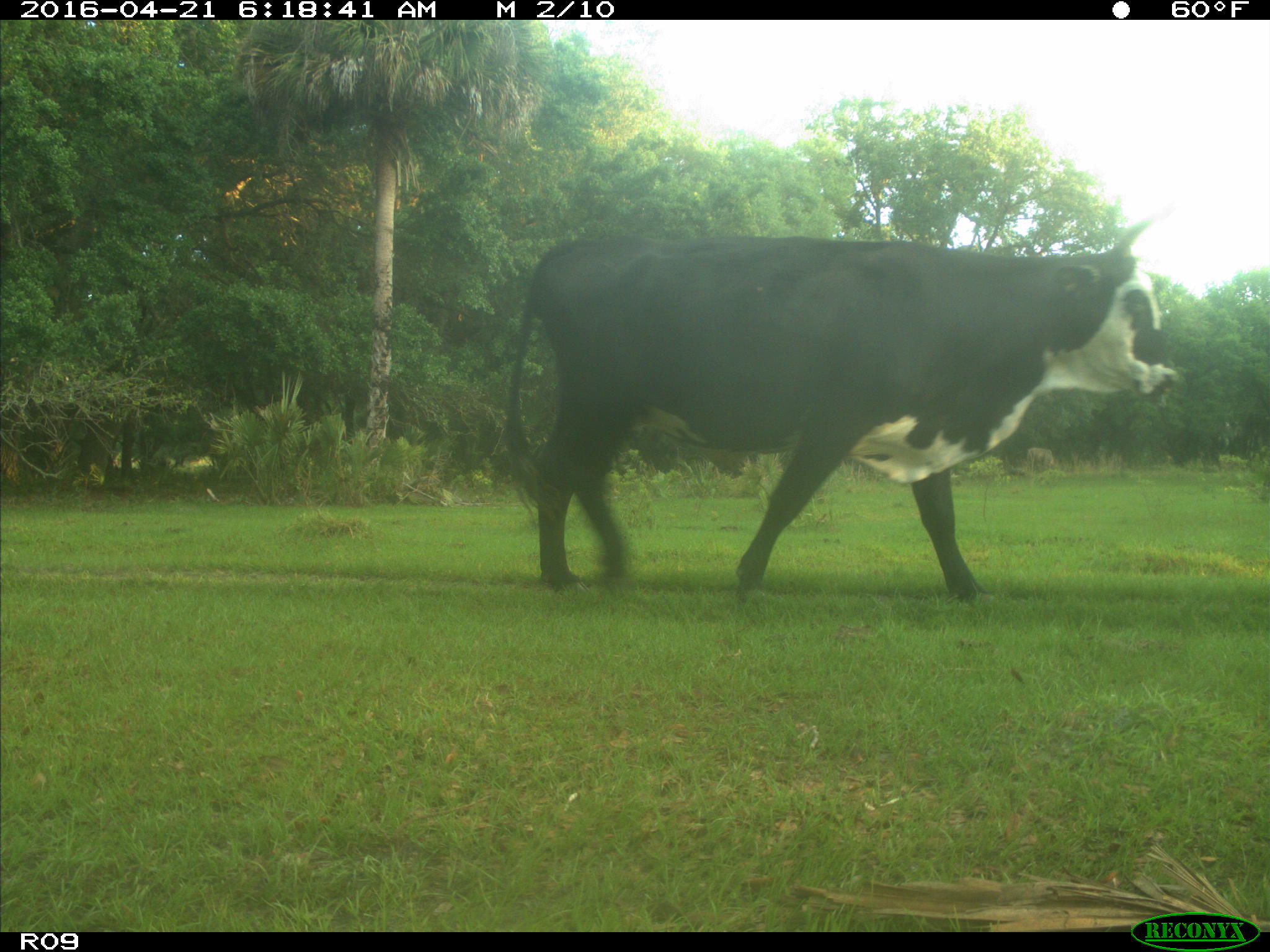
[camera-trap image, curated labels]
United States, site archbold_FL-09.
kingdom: Animalia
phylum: Chordata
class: Mammalia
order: Artiodactyla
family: Bovidae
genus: Bos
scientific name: Bos taurus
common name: domestic cow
Bos taurus (domestic cow).